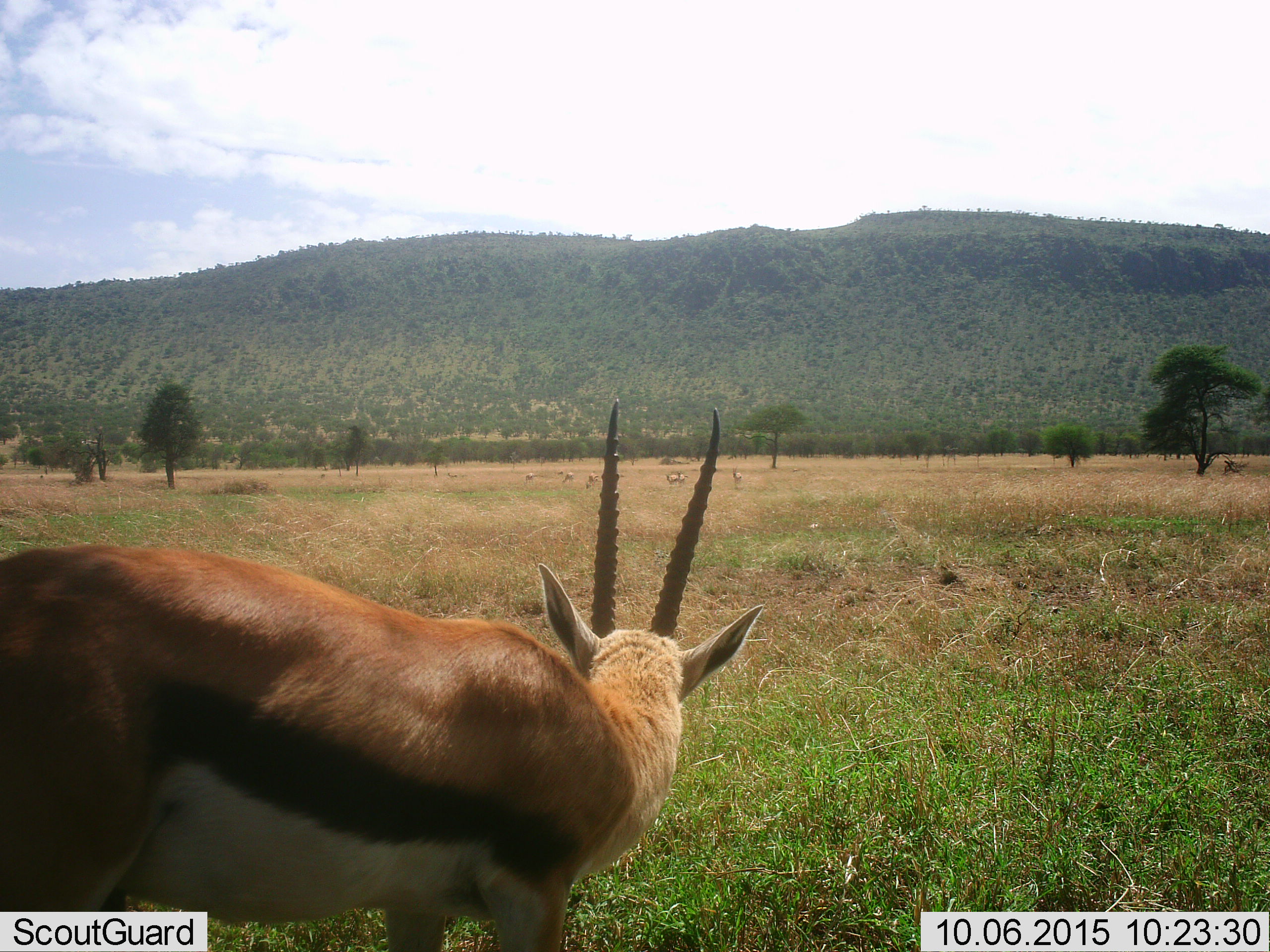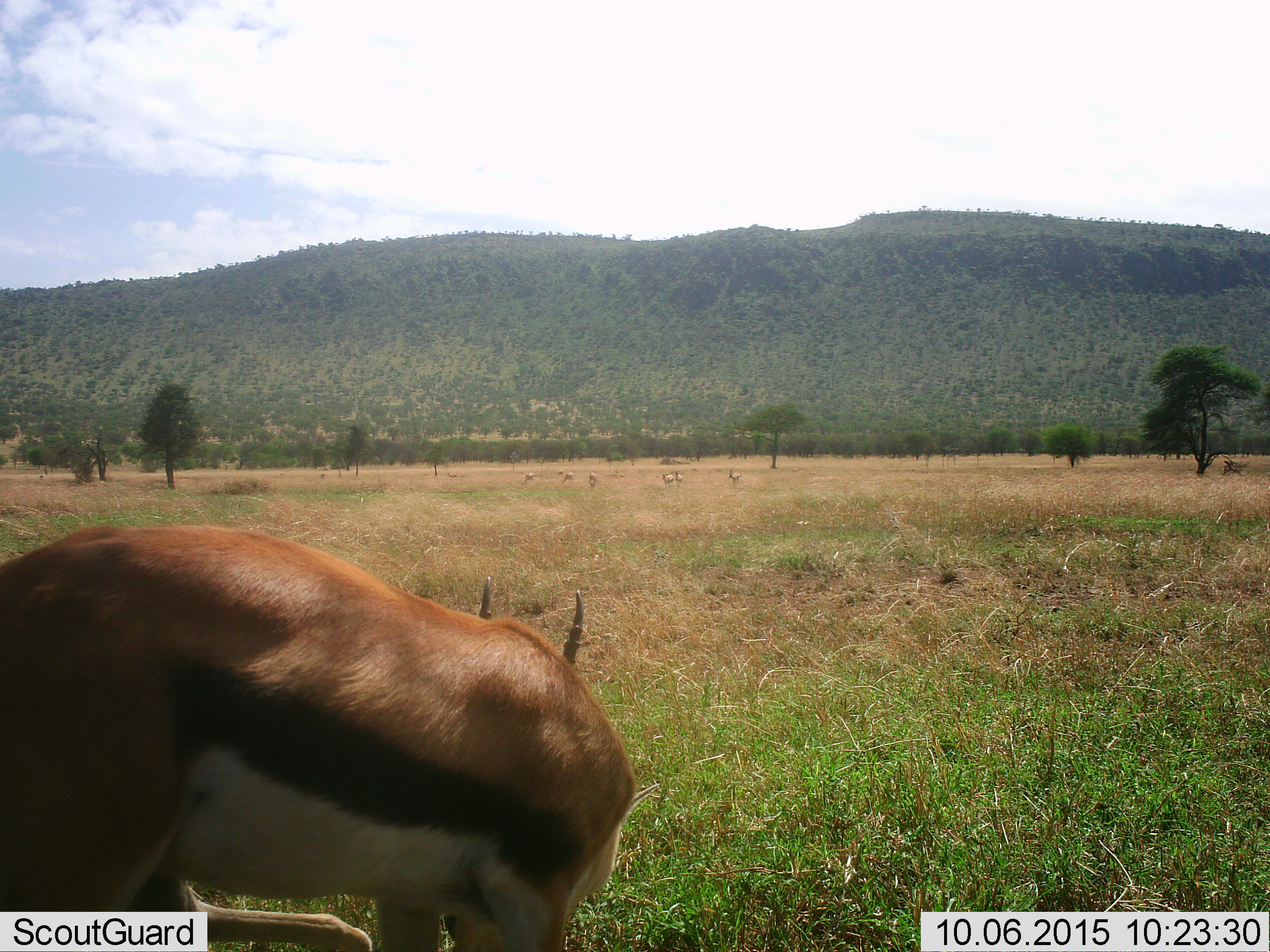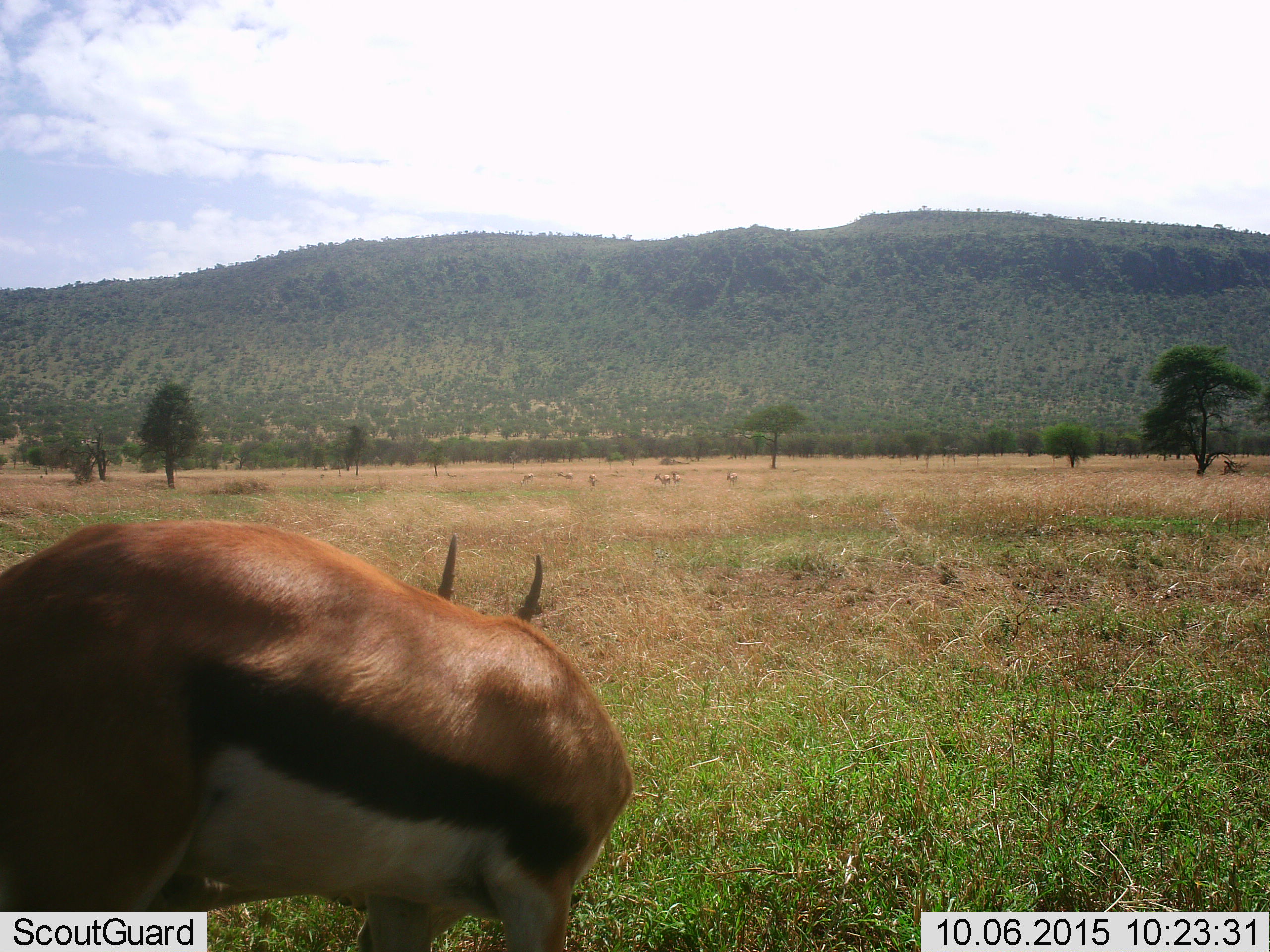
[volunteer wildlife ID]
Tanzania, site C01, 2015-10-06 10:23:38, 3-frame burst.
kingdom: Animalia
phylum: Chordata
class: Mammalia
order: Artiodactyla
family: Bovidae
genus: Eudorcas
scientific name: Eudorcas thomsonii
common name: thomson's gazelle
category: gazellethomsons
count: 1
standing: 76%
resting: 0%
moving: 24%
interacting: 0%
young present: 12%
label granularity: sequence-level